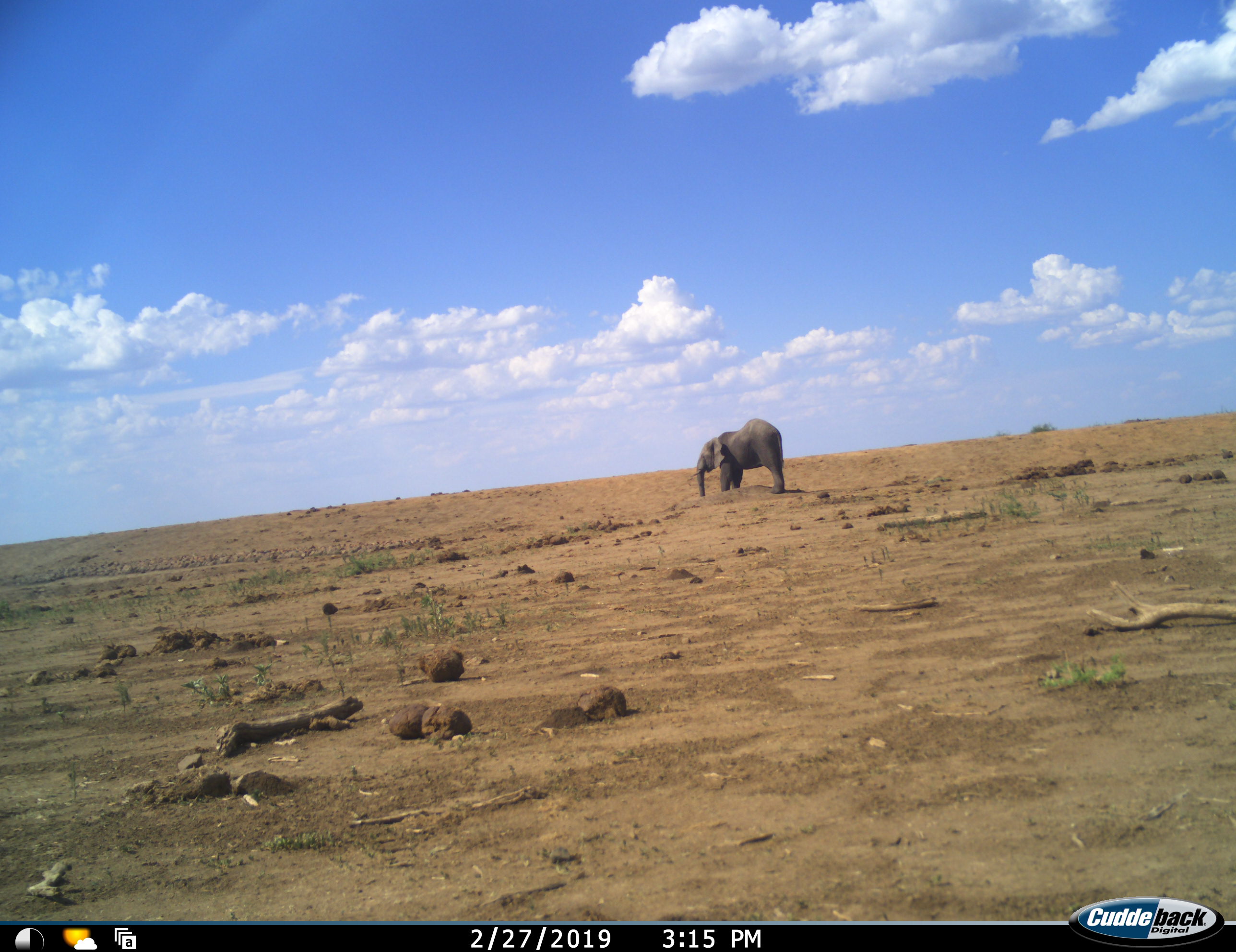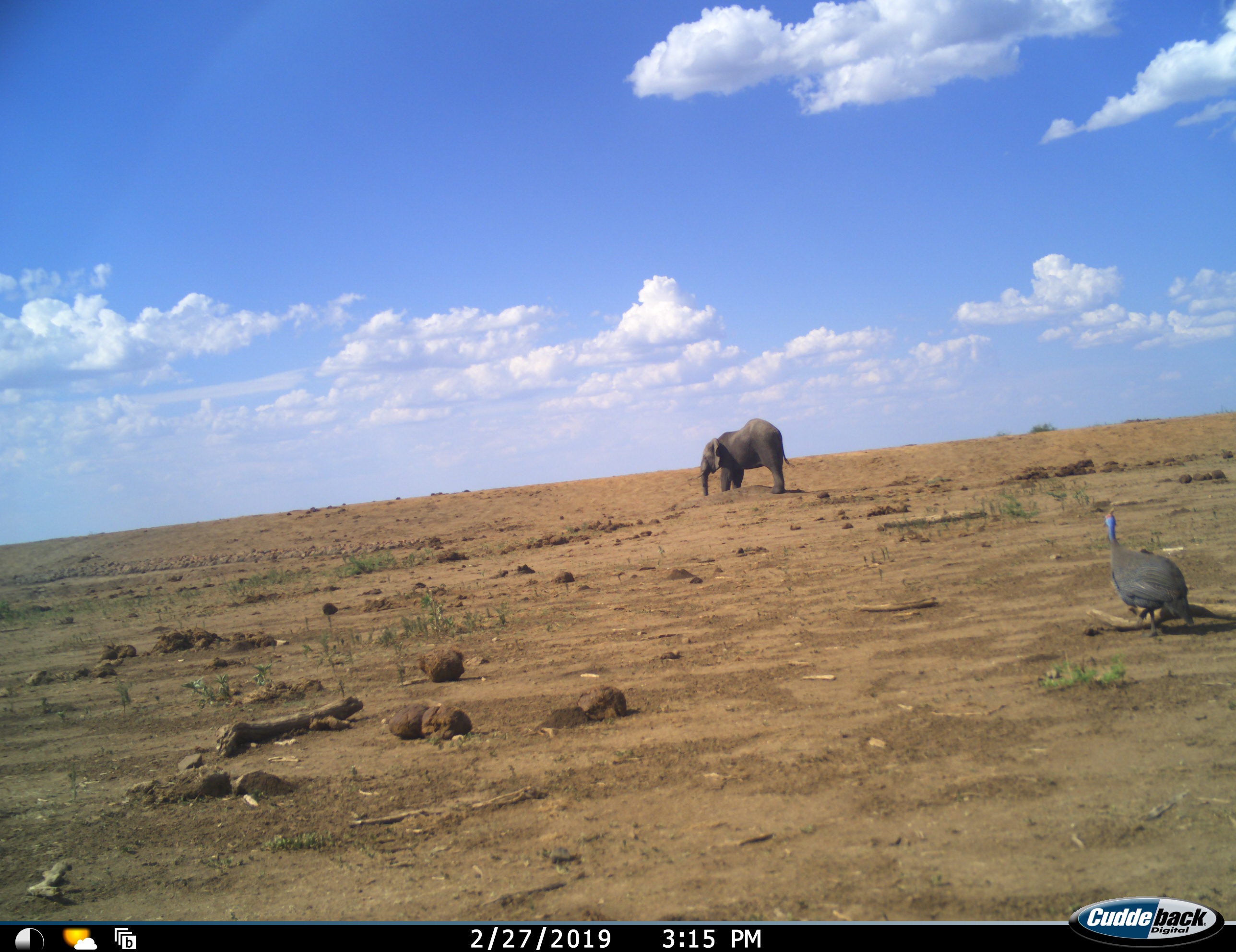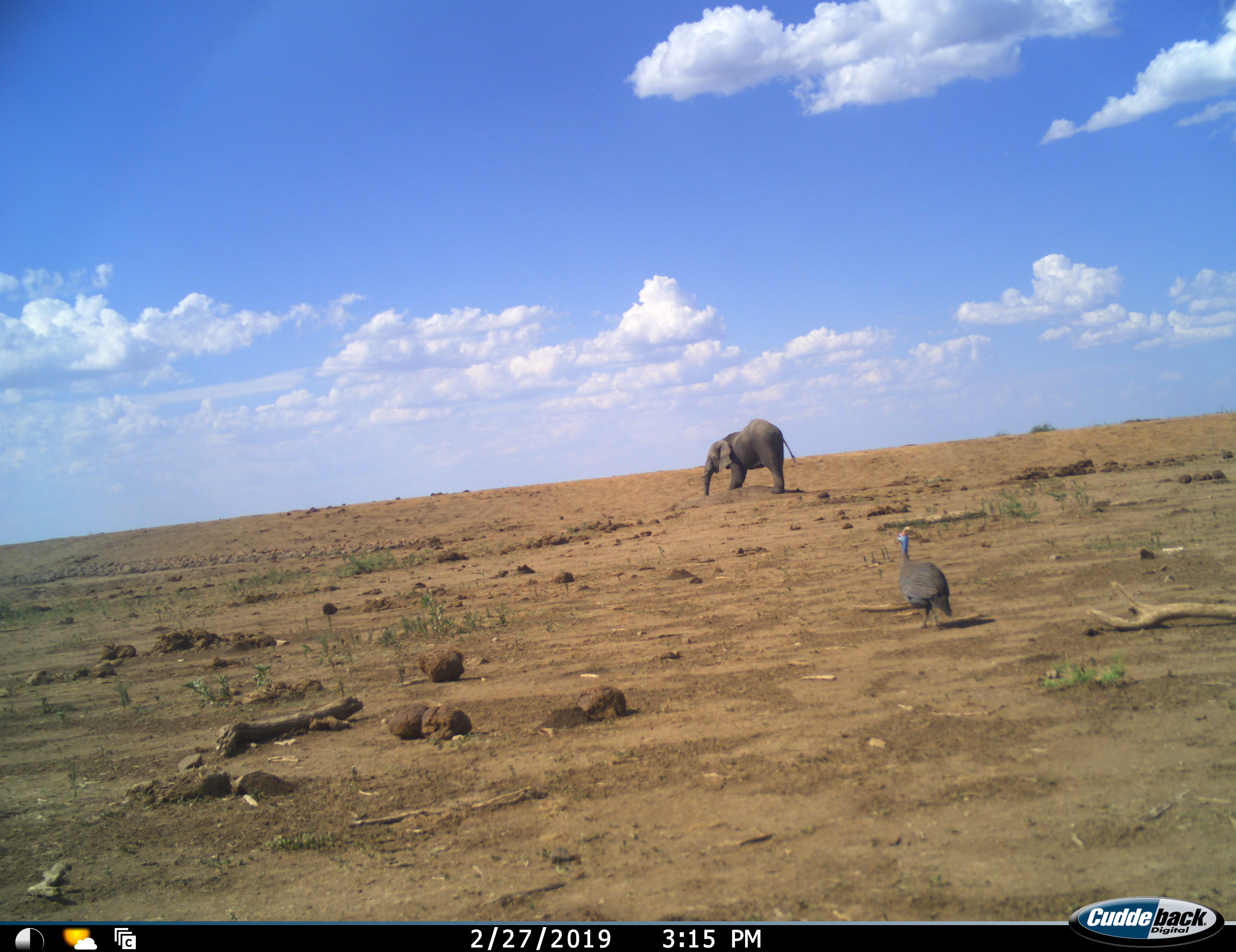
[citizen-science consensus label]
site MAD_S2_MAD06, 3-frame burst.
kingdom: Animalia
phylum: Chordata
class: Mammalia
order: Proboscidea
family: Elephantidae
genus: Loxodonta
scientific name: Loxodonta africana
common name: african bush elephant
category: elephant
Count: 1.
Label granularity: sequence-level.